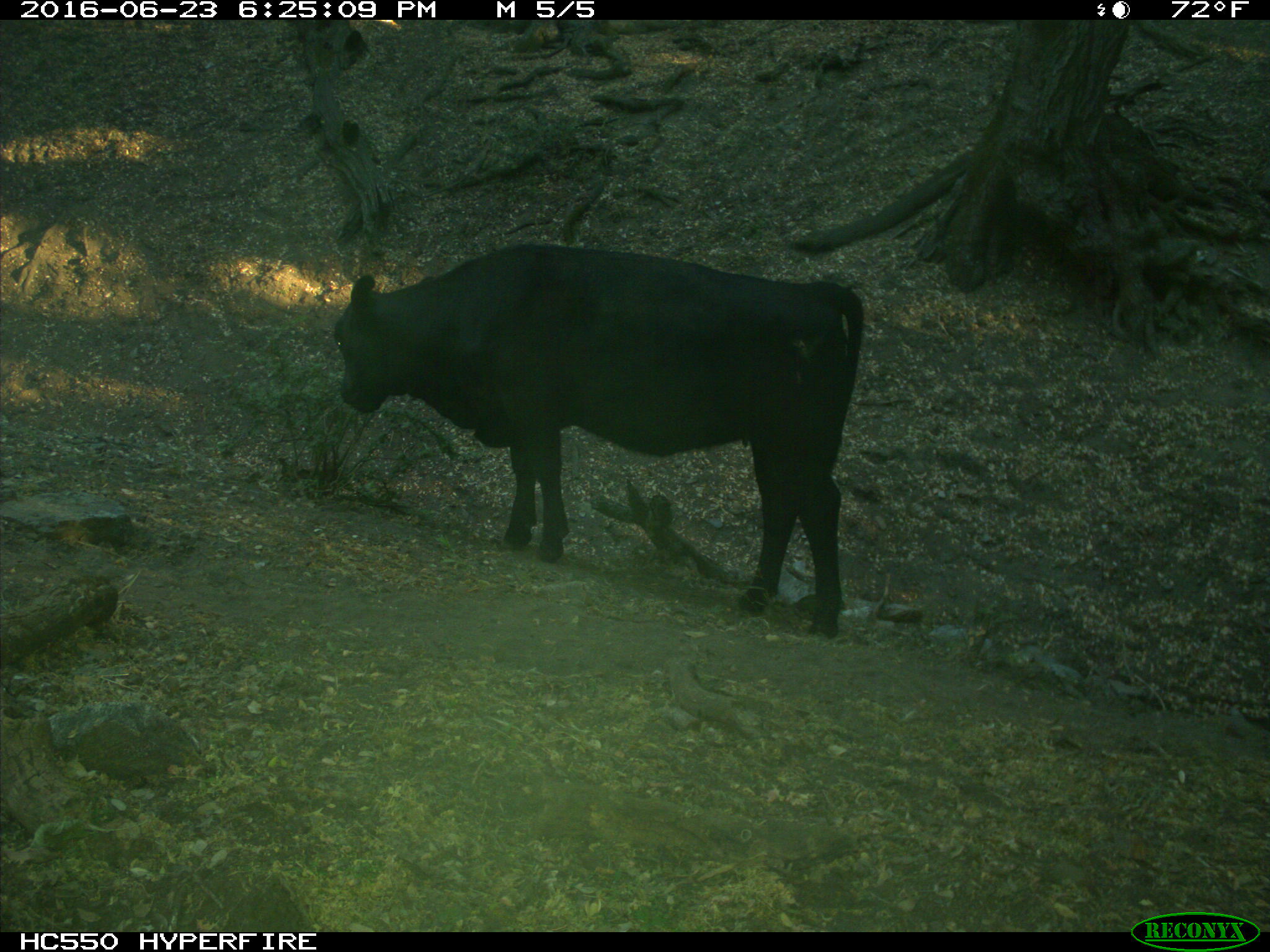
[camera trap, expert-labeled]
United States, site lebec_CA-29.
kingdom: Animalia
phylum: Chordata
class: Mammalia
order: Artiodactyla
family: Bovidae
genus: Bos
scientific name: Bos taurus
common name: domestic cow